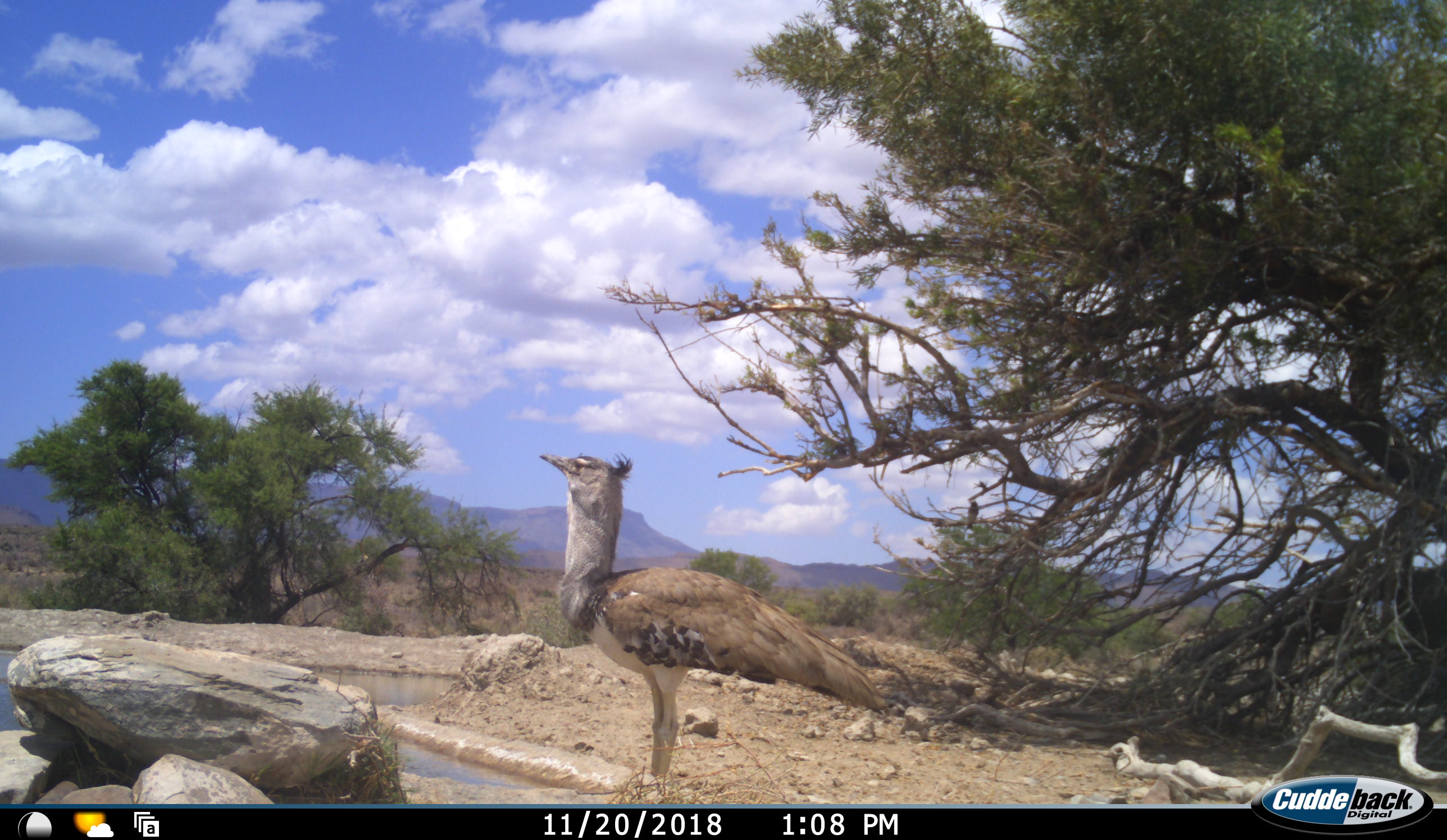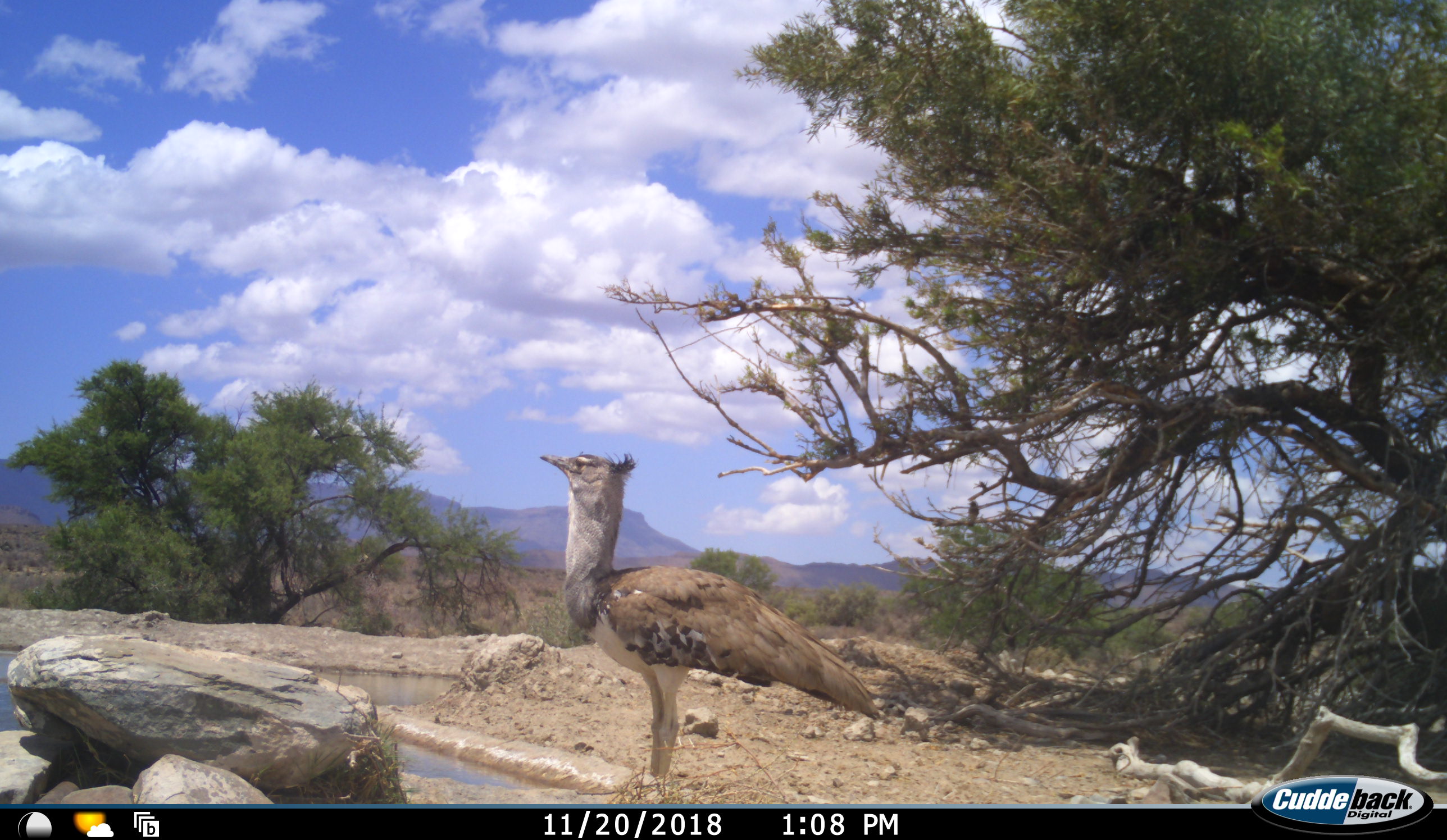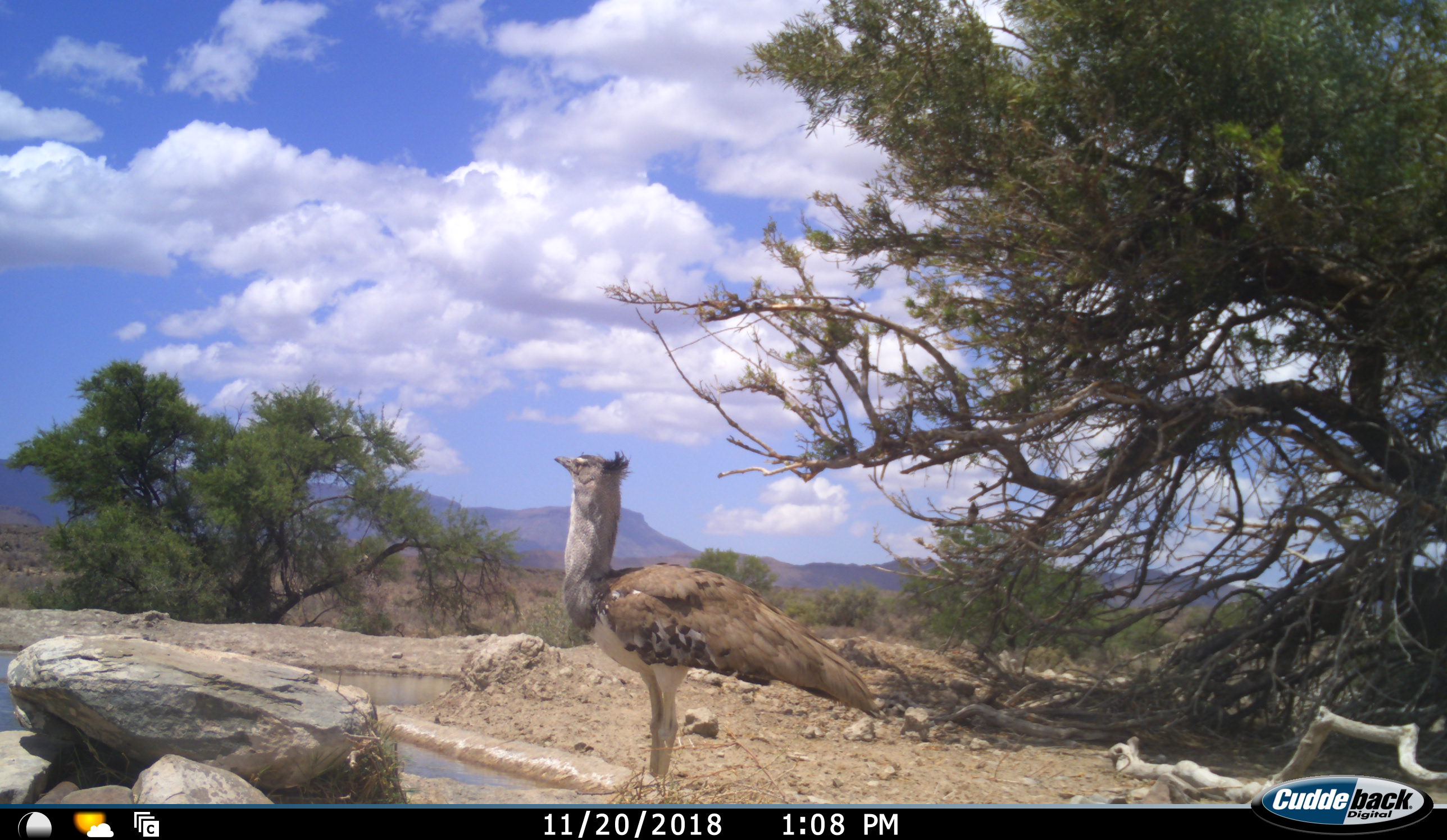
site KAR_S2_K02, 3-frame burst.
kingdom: Animalia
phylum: Chordata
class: Aves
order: Otidiformes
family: Otididae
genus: Ardeotis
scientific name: Ardeotis kori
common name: kori bustard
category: bustardkori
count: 1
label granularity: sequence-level